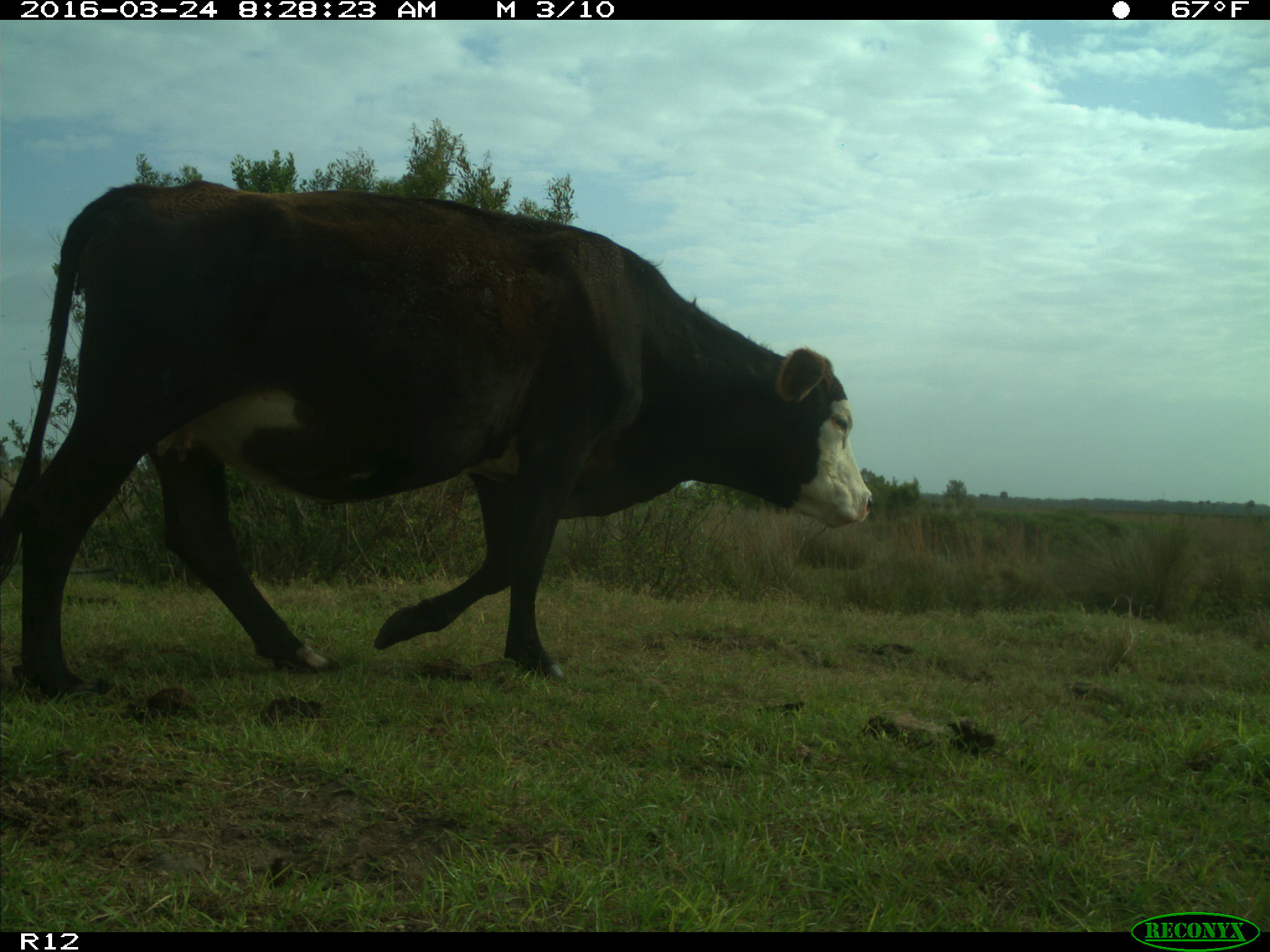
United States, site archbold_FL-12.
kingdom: Animalia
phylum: Chordata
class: Mammalia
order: Artiodactyla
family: Bovidae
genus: Bos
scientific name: Bos taurus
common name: domestic cow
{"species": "Bos taurus (domestic cow)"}